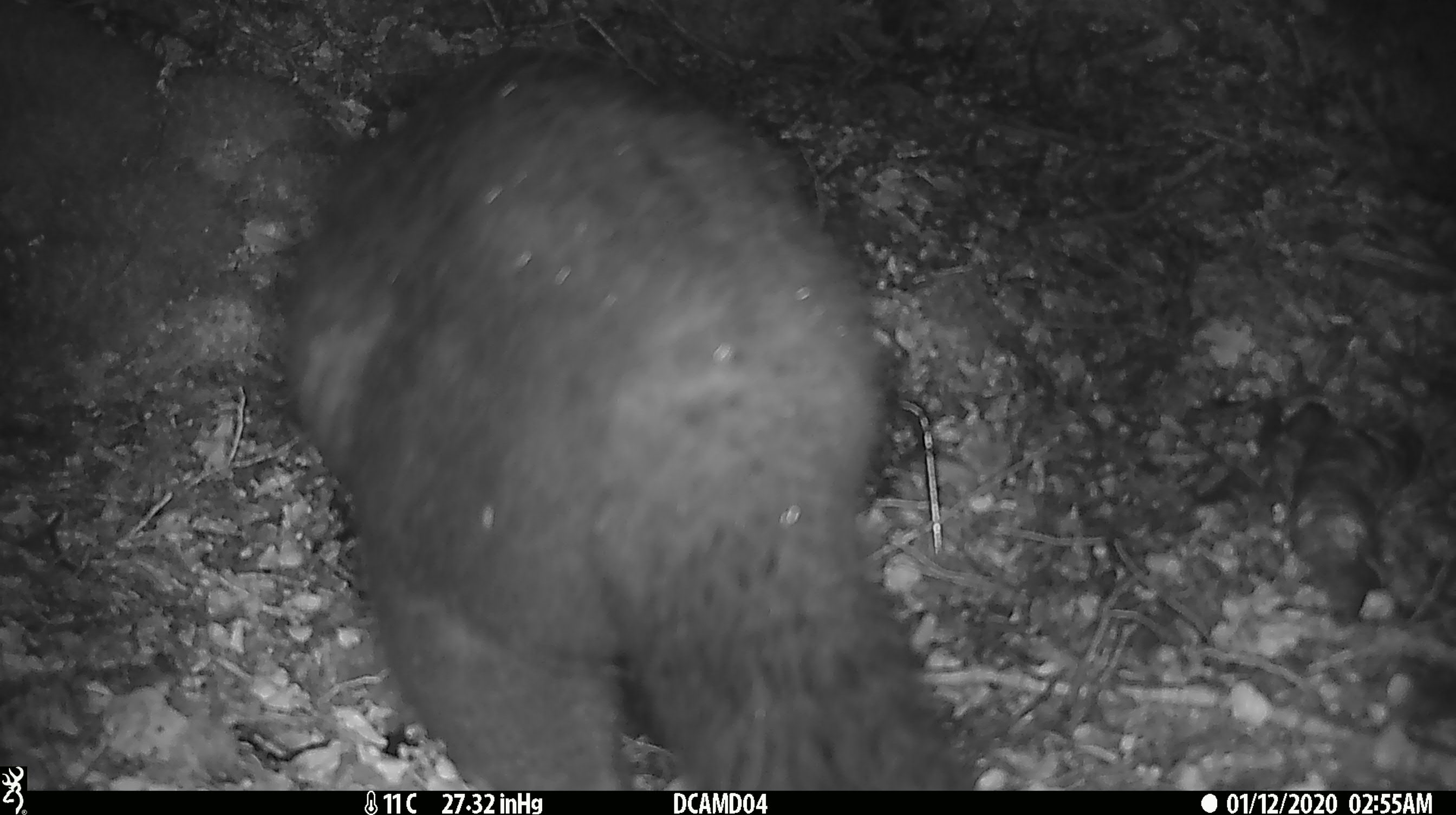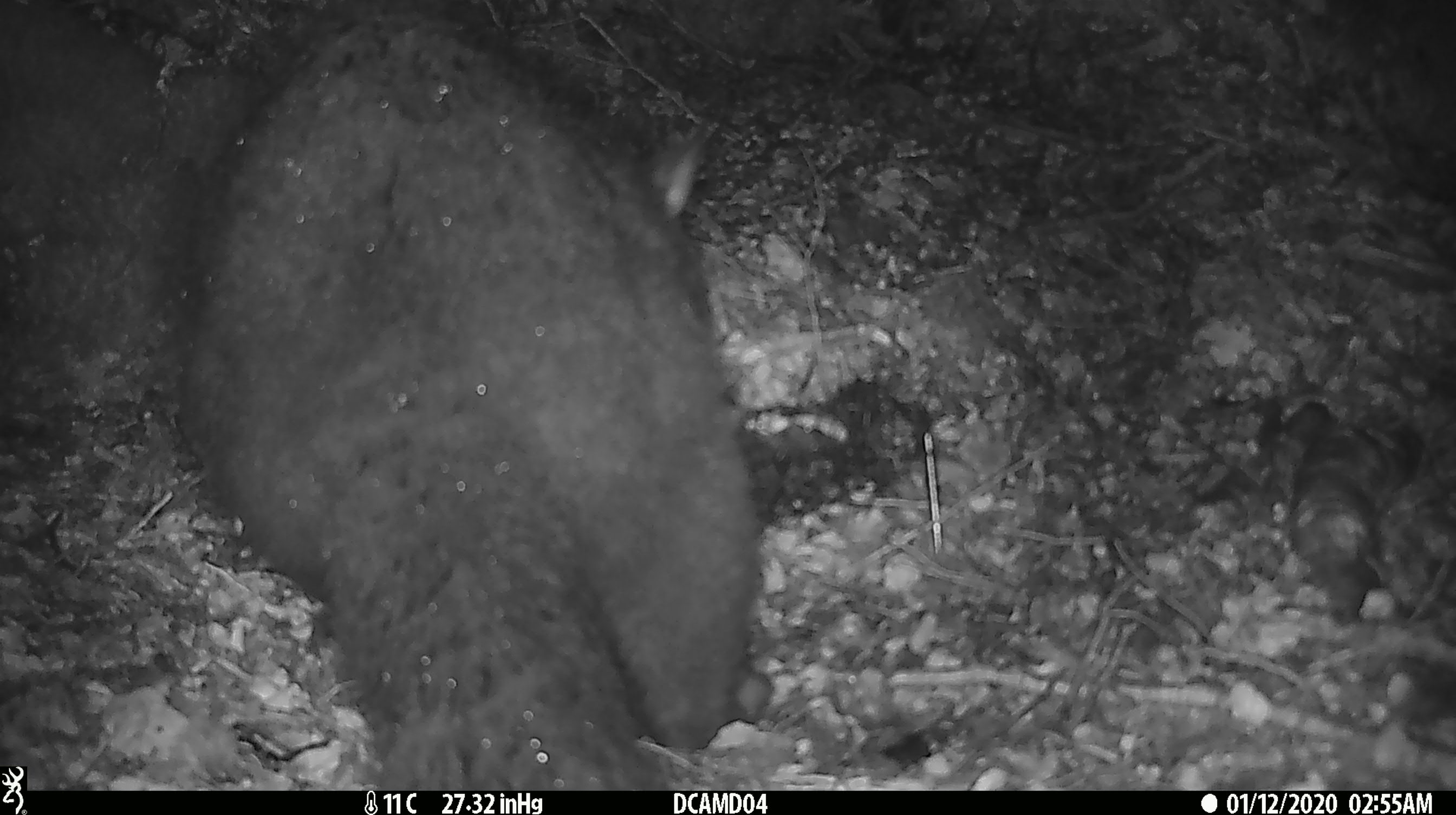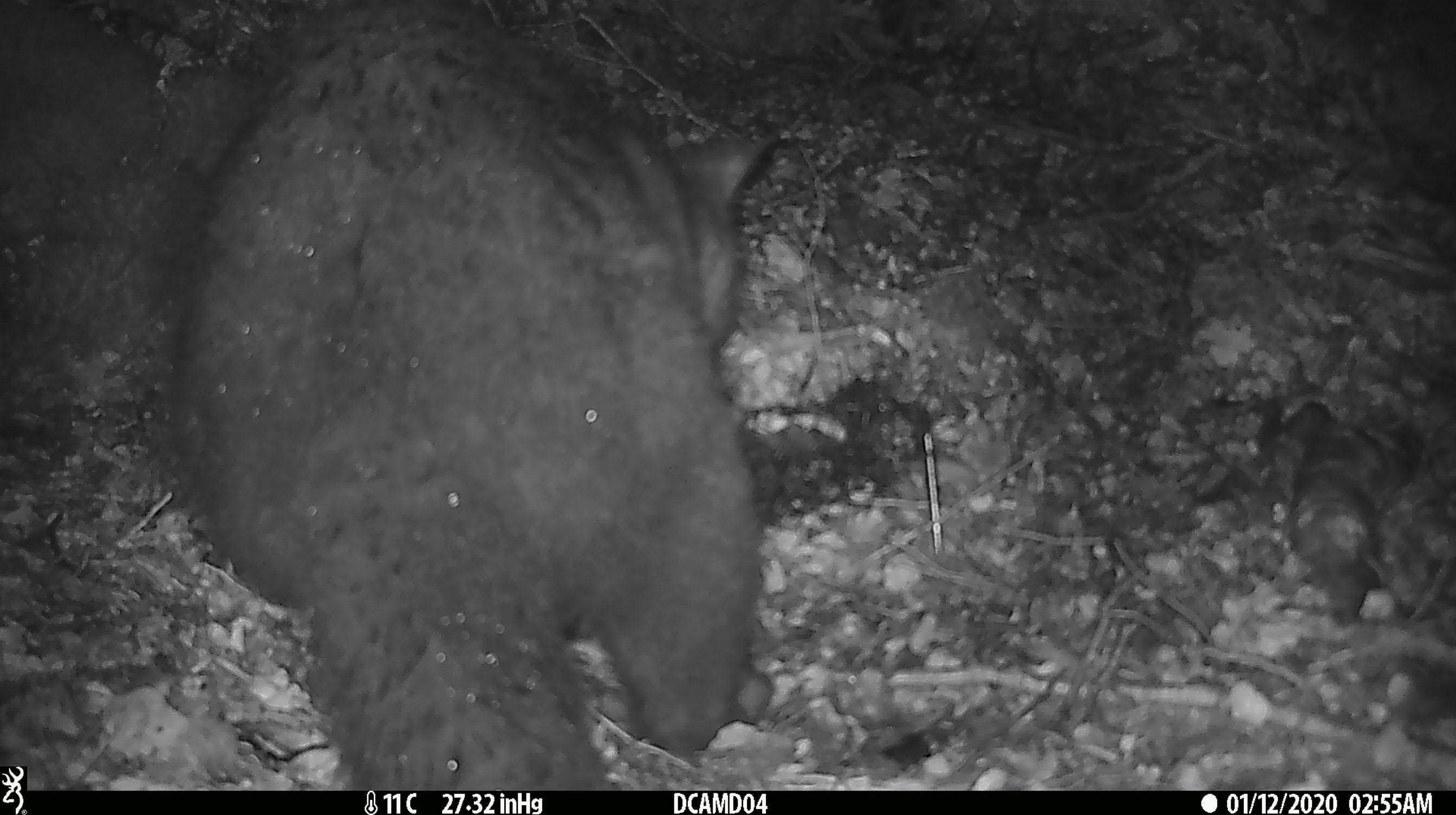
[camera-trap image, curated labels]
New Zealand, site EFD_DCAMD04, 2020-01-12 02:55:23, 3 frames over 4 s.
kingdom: Animalia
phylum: Chordata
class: Mammalia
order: Diprotodontia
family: Phalangeridae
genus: Trichosurus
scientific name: Trichosurus vulpecula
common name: common brushtail possum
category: possum